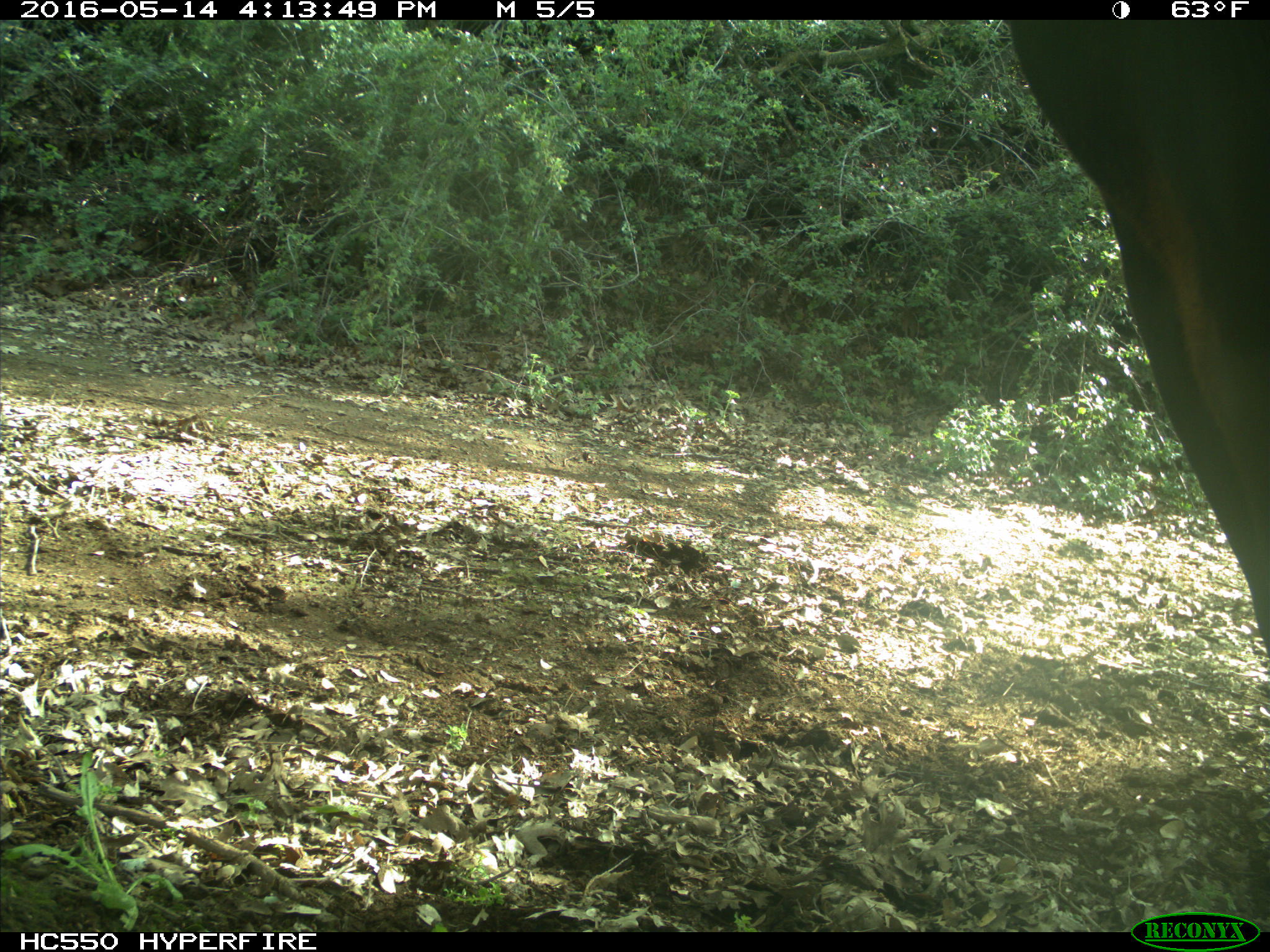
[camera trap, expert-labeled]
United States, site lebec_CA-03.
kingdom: Animalia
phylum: Chordata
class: Mammalia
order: Artiodactyla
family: Bovidae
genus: Bos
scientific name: Bos taurus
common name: domestic cow